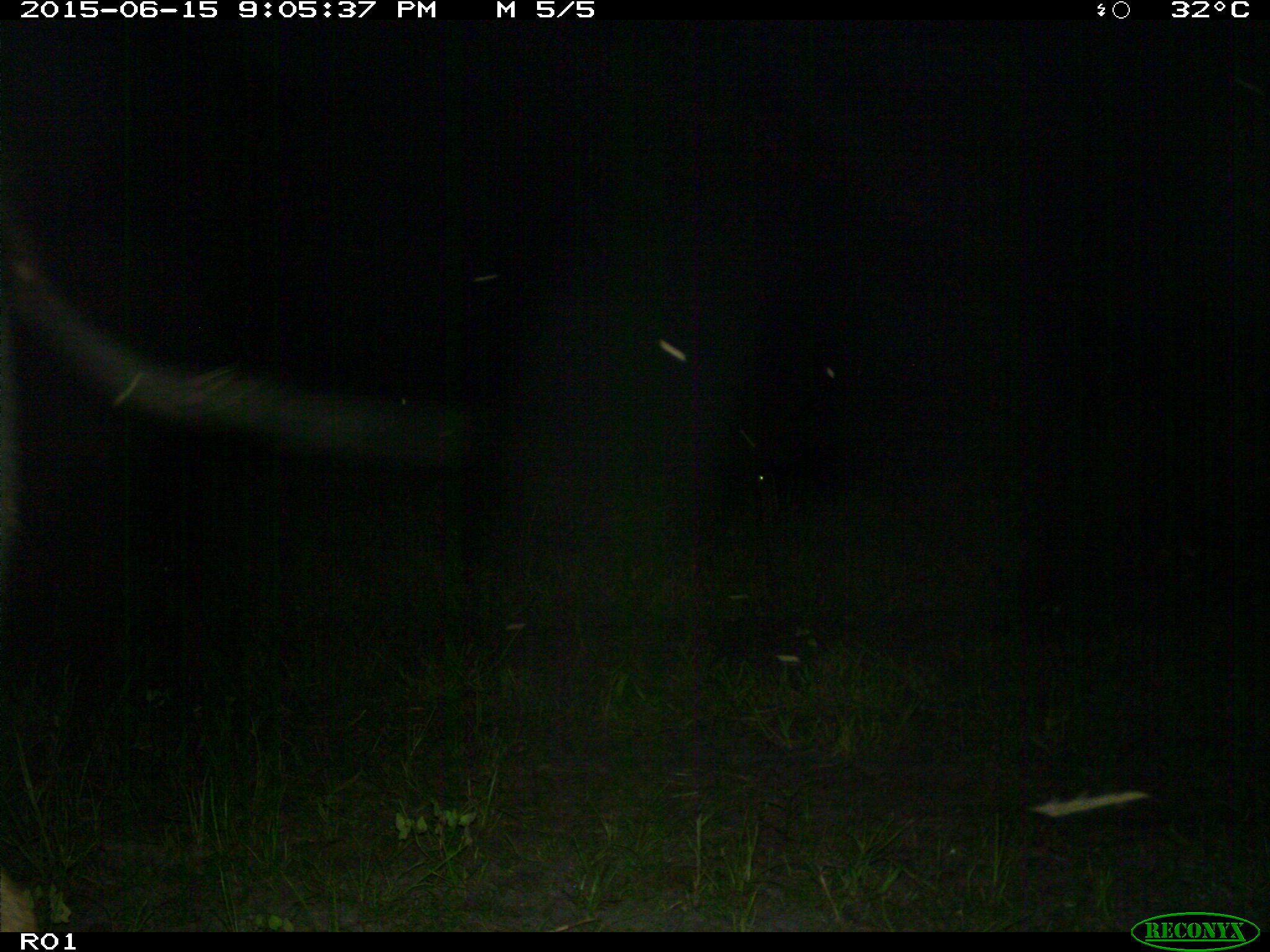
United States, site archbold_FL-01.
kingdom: Animalia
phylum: Chordata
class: Mammalia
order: Artiodactyla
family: Bovidae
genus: Bos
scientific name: Bos taurus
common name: domestic cow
Bos taurus (domestic cow).